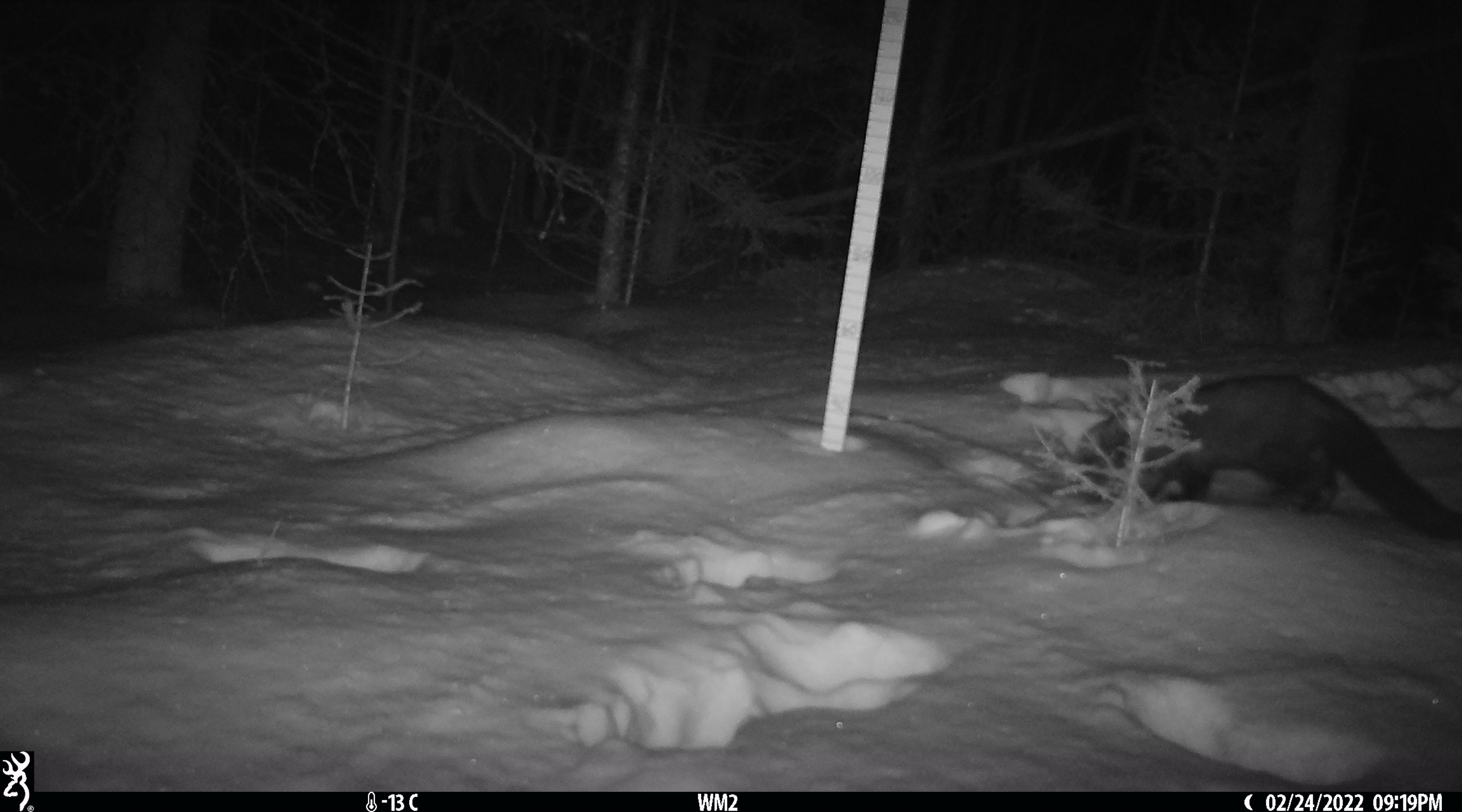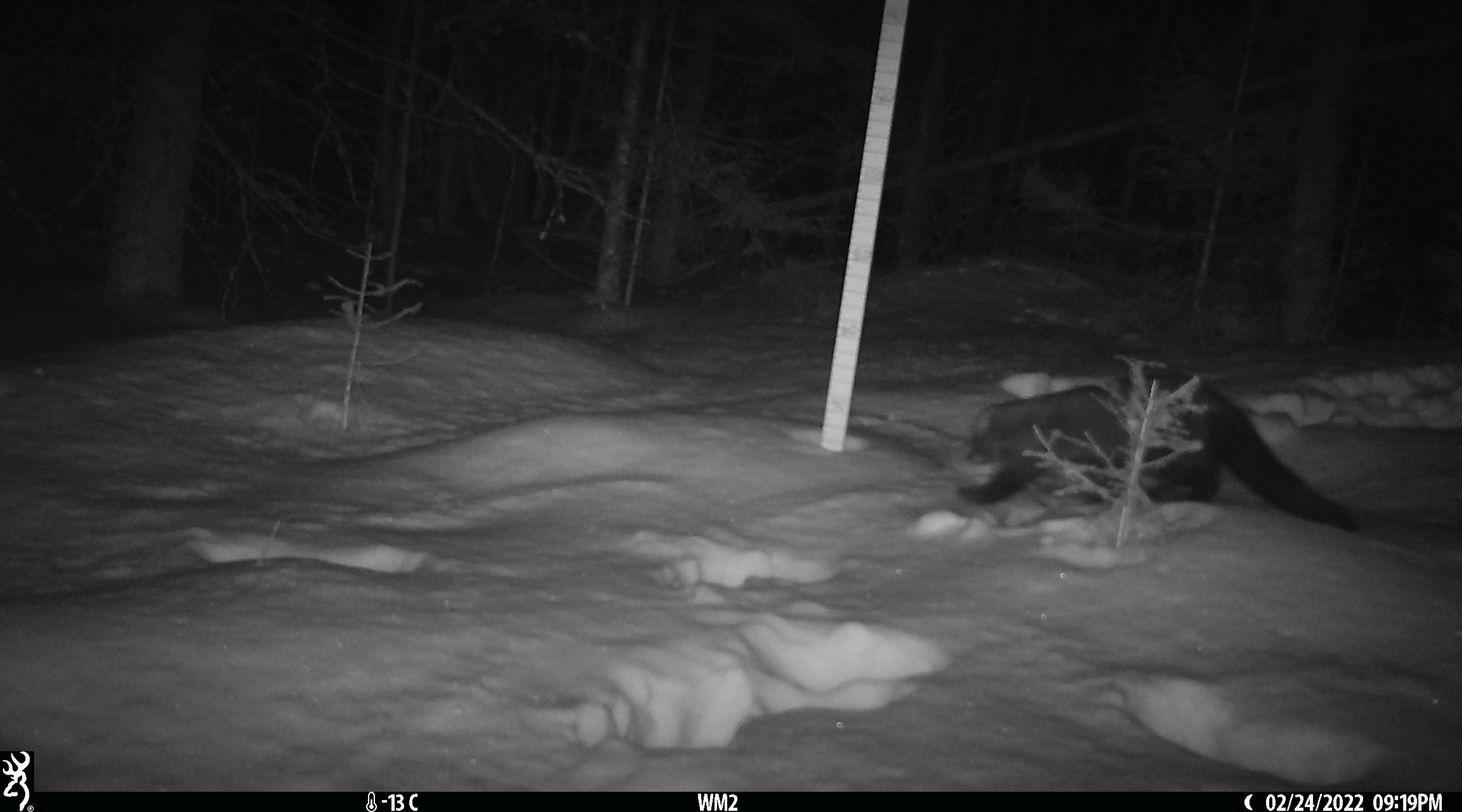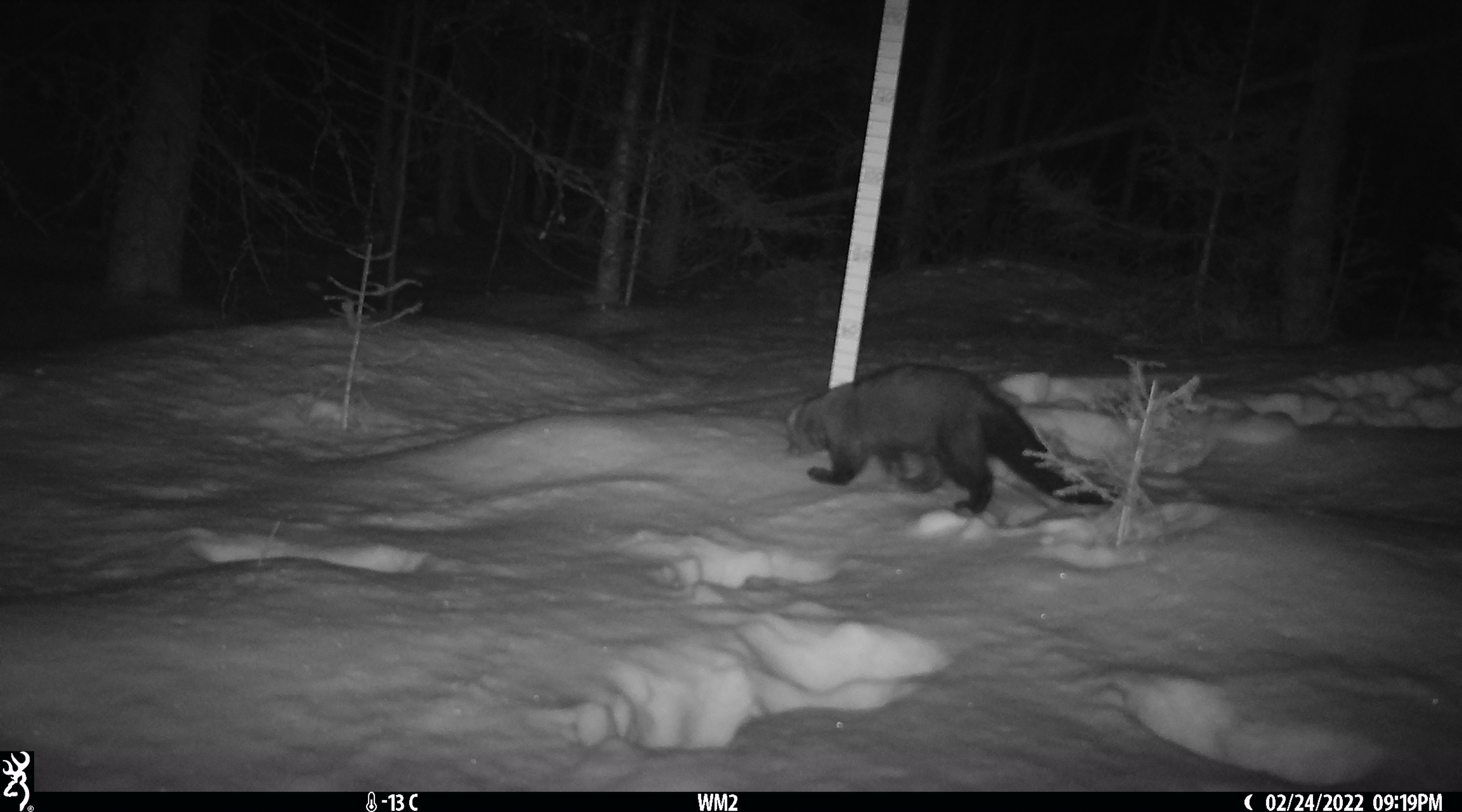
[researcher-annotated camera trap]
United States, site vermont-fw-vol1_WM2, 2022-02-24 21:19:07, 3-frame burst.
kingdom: Animalia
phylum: Chordata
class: Mammalia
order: Carnivora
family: Mustelidae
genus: Pekania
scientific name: Pekania pennanti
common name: fisher